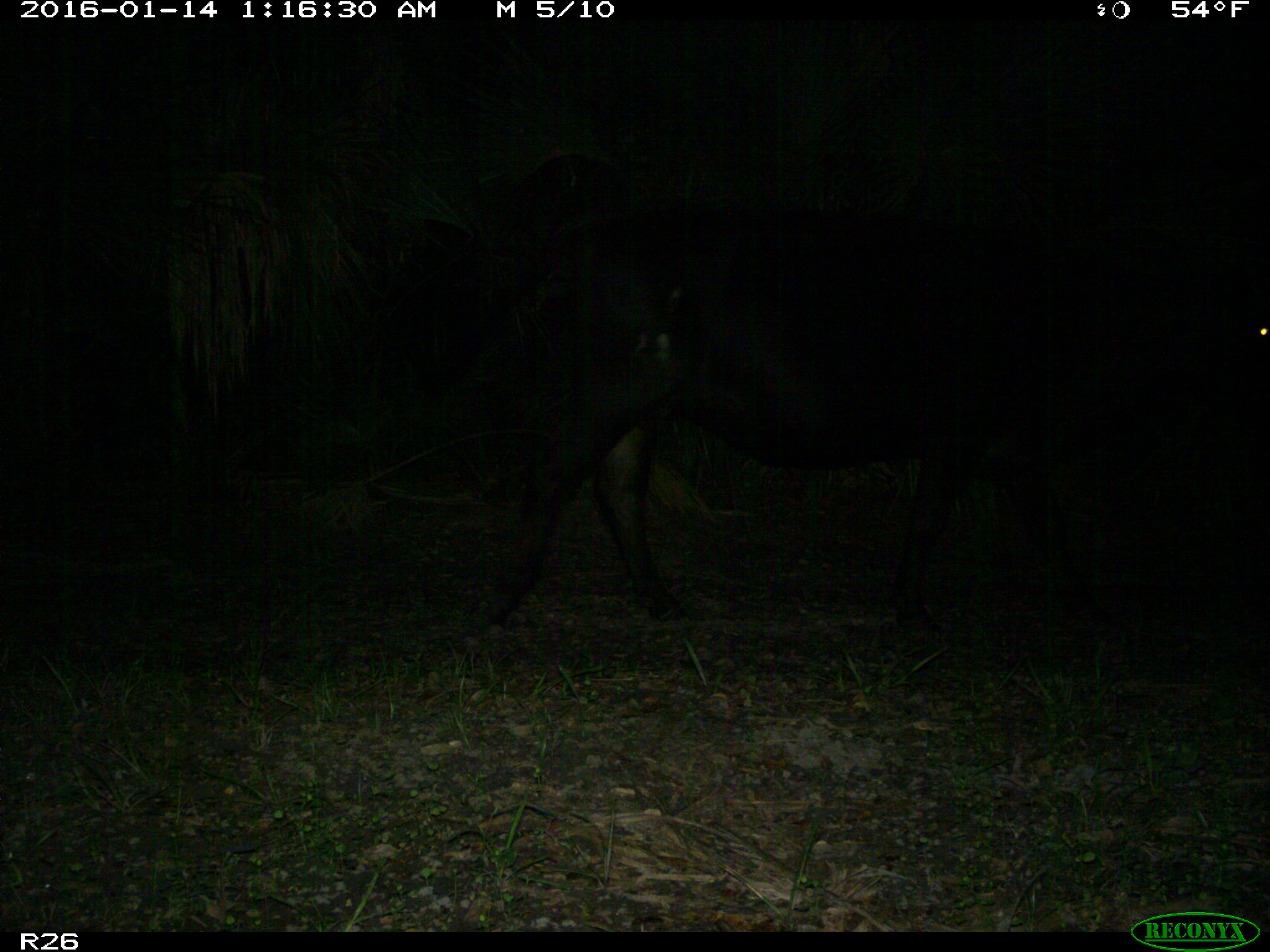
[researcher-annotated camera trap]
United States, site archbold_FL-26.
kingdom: Animalia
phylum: Chordata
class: Mammalia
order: Artiodactyla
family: Bovidae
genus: Bos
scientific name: Bos taurus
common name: domestic cow